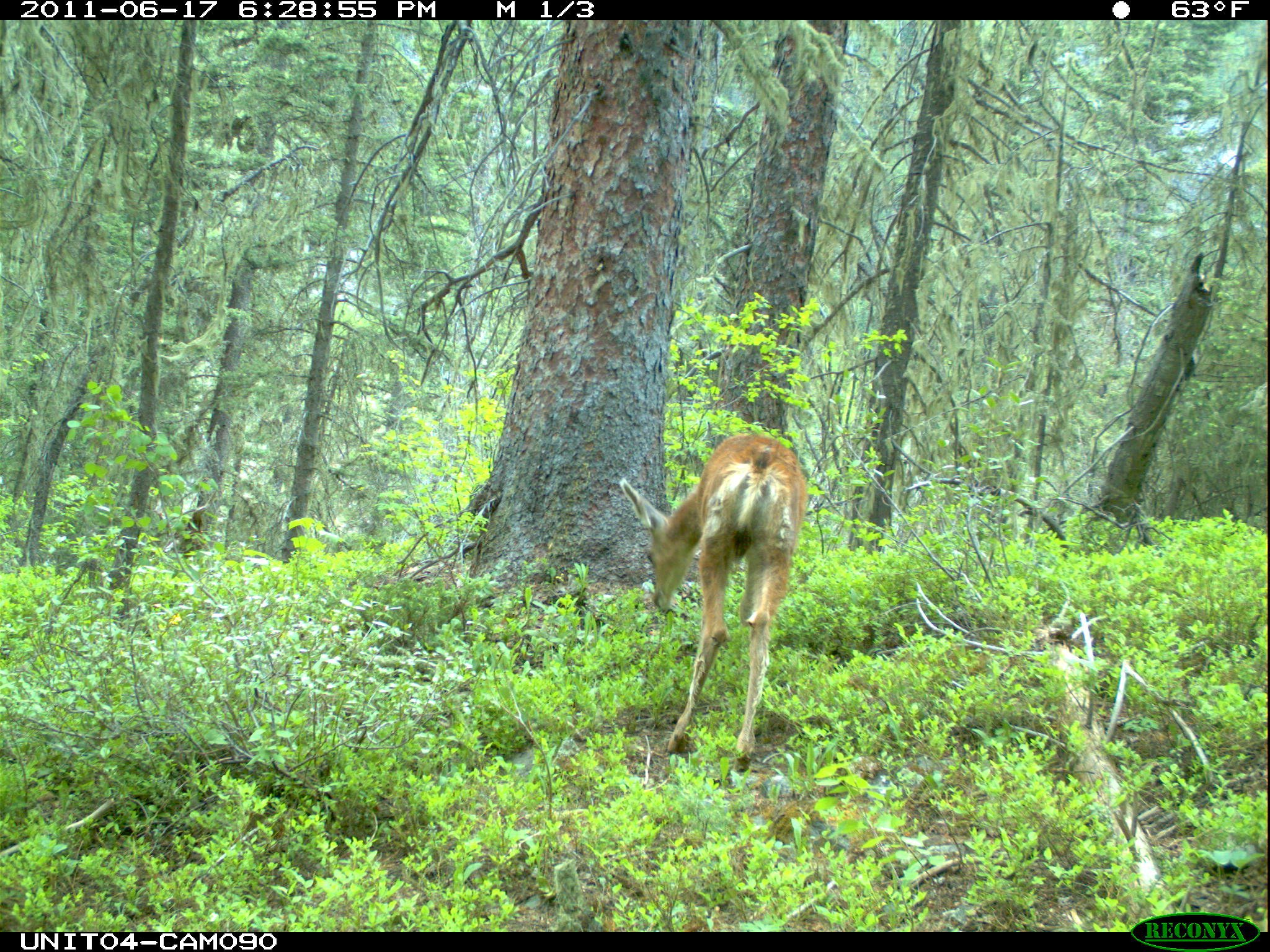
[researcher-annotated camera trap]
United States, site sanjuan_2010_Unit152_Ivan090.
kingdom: Animalia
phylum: Chordata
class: Mammalia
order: Artiodactyla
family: Cervidae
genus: Odocoileus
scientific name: Odocoileus hemionus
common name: mule deer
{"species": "Odocoileus hemionus (mule deer)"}